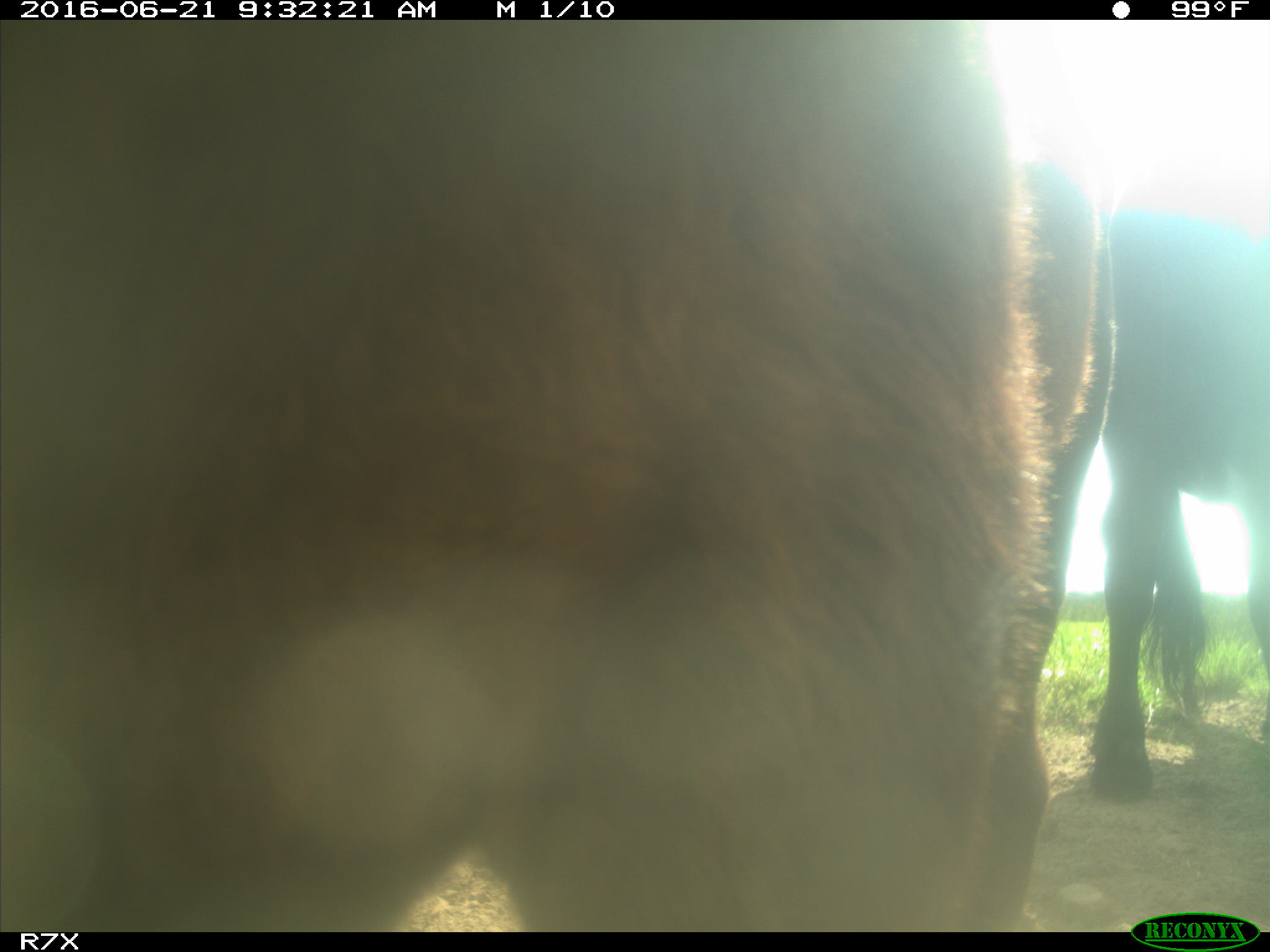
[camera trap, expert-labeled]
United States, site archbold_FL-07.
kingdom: Animalia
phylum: Chordata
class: Mammalia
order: Artiodactyla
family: Bovidae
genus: Bos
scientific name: Bos taurus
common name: domestic cow